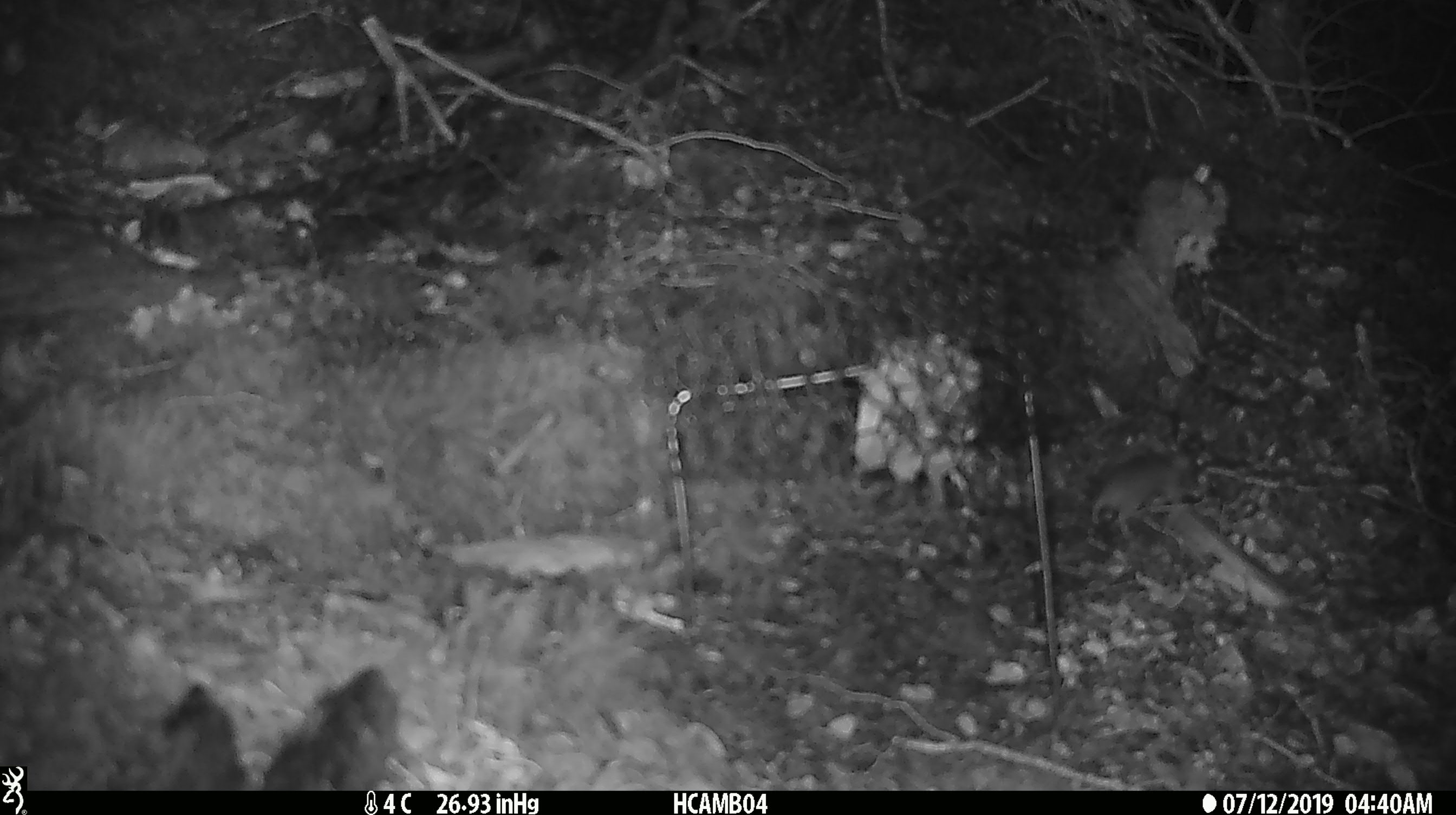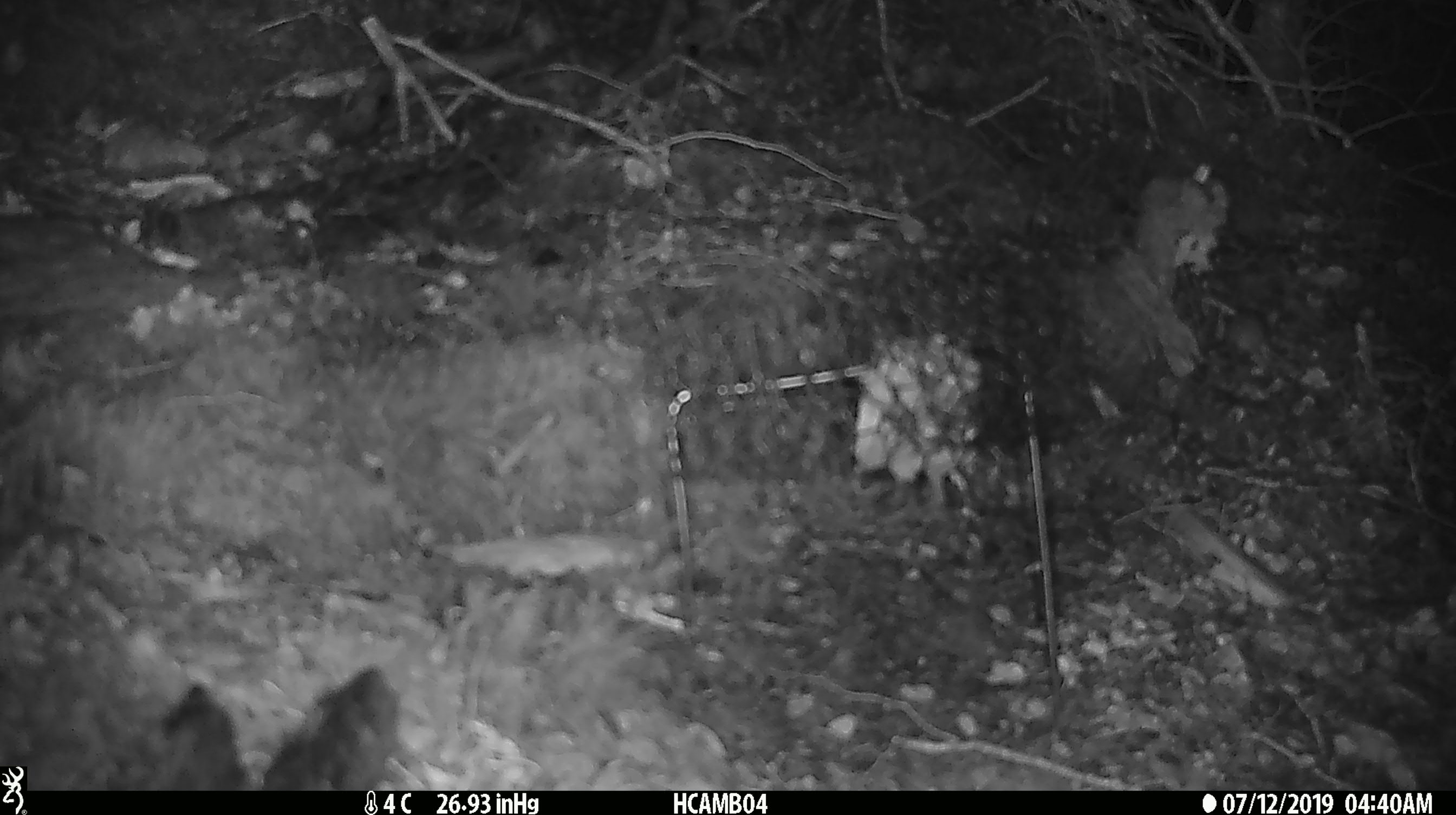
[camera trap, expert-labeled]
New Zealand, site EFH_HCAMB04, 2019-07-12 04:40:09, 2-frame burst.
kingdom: Animalia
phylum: Chordata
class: Mammalia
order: Rodentia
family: Muridae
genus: Mus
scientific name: Mus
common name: mouse